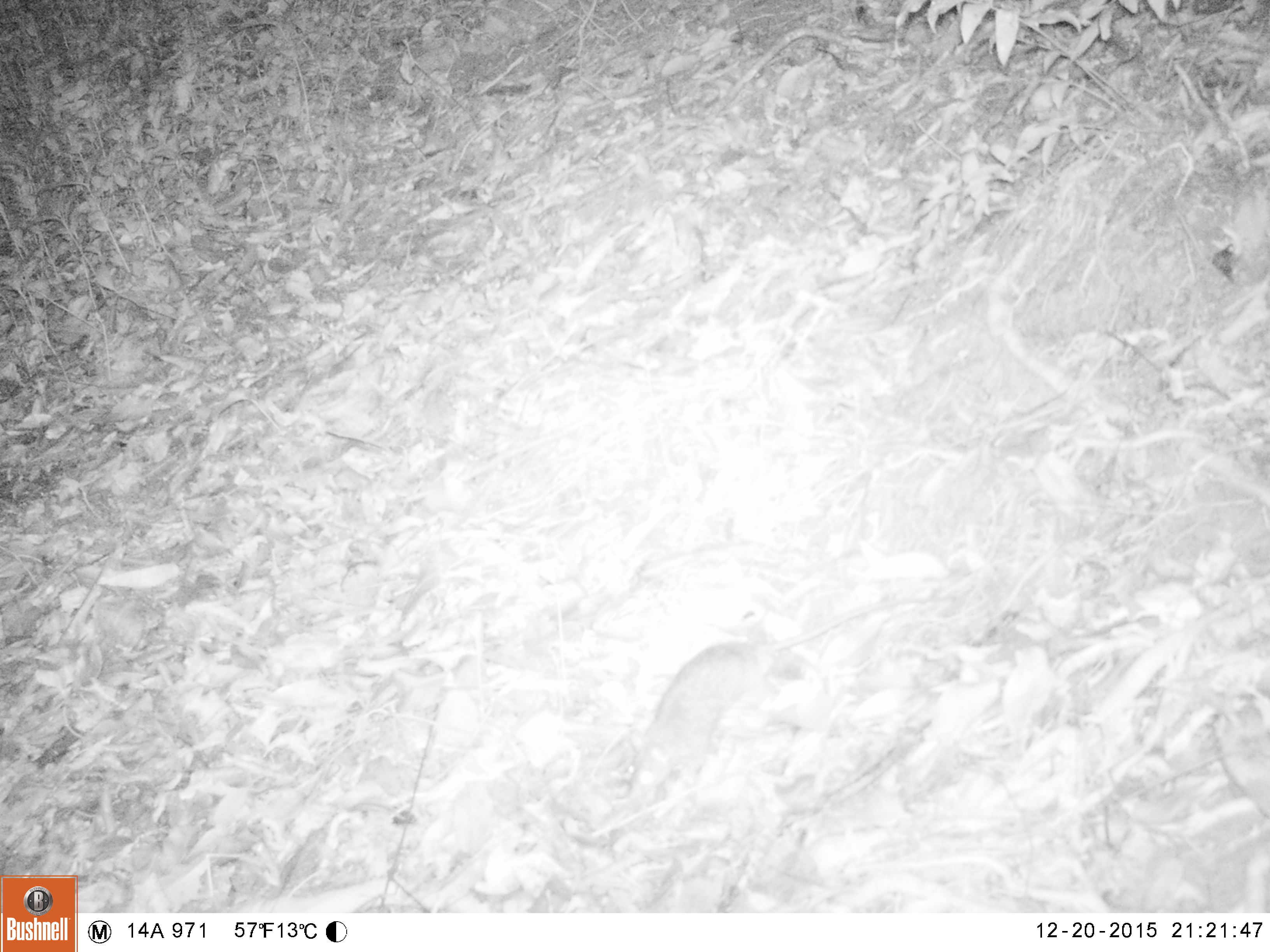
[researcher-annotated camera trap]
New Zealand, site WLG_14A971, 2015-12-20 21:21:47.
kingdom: Animalia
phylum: Chordata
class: Mammalia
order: Rodentia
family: Muridae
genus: Rattus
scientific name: Rattus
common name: rat